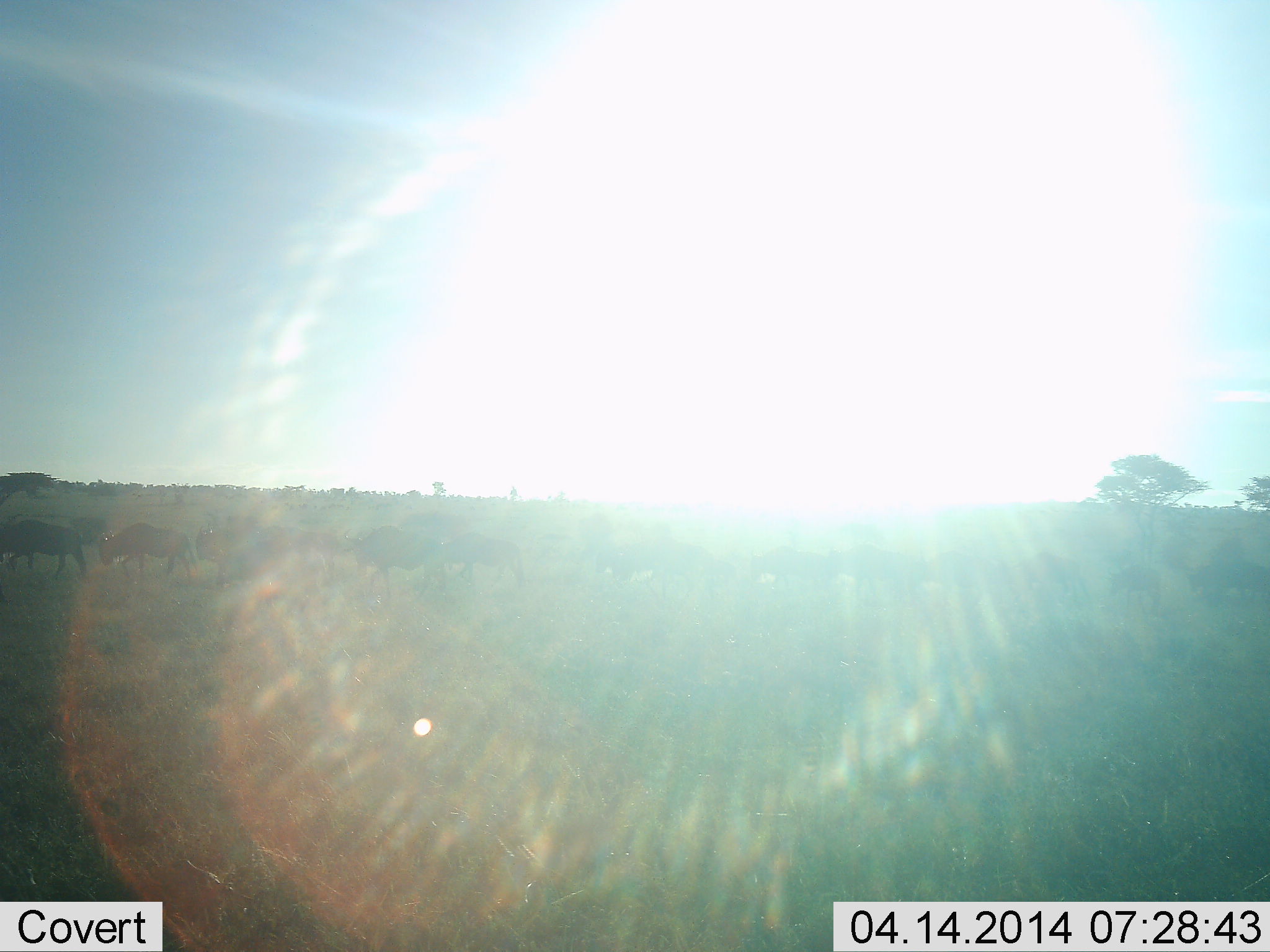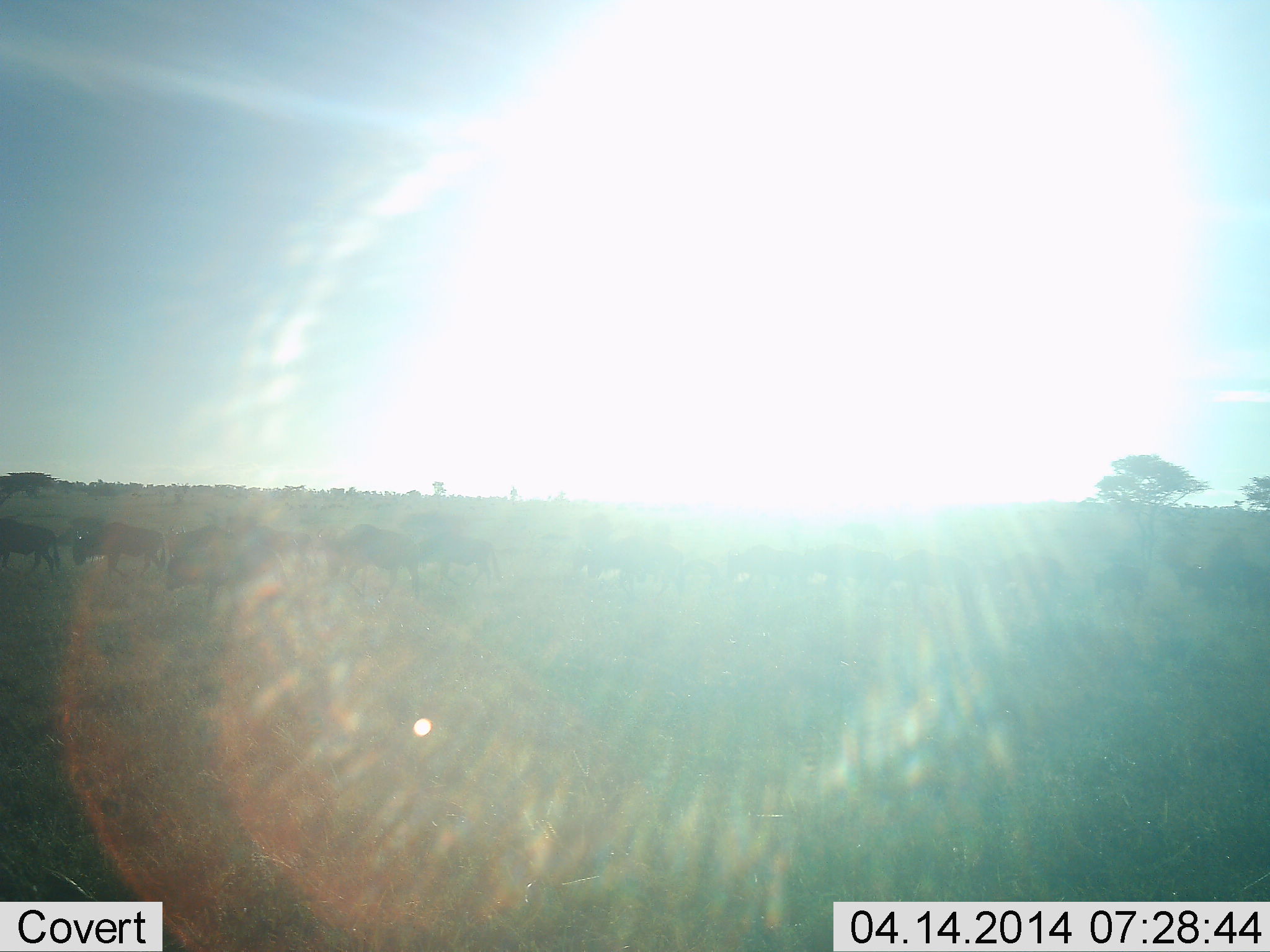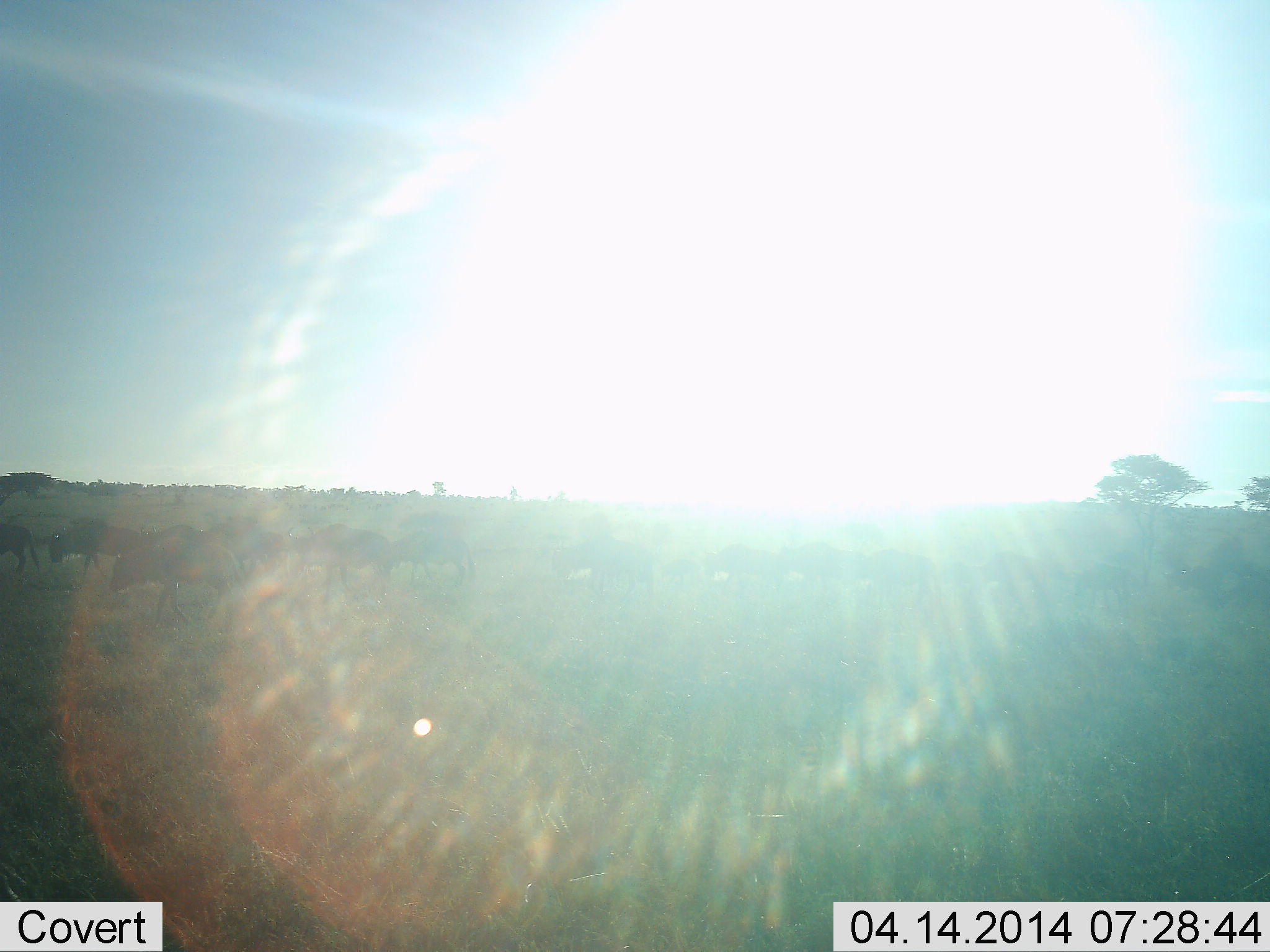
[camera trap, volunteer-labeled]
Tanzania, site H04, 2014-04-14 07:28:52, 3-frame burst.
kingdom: Animalia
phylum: Chordata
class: Mammalia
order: Artiodactyla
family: Bovidae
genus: Connochaetes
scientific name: Connochaetes taurinus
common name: blue wildebeest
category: wildebeest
Wildebeest (blue wildebeest) (Connochaetes taurinus), count 11-50. Behavior (volunteer vote fractions): standing 0%, resting 0%, moving 100%, interacting 0%. Young present (vote fraction): 0%. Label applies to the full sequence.